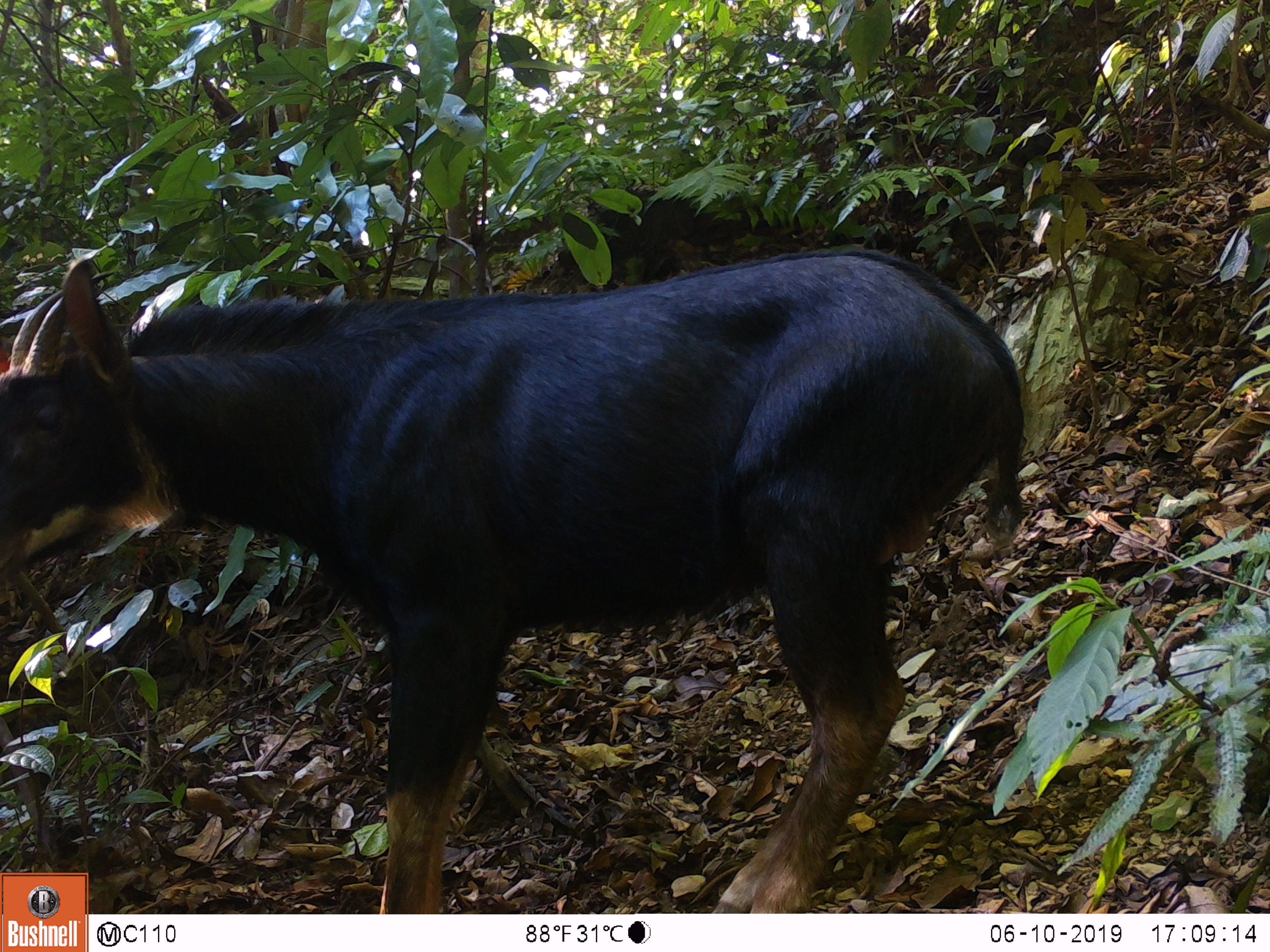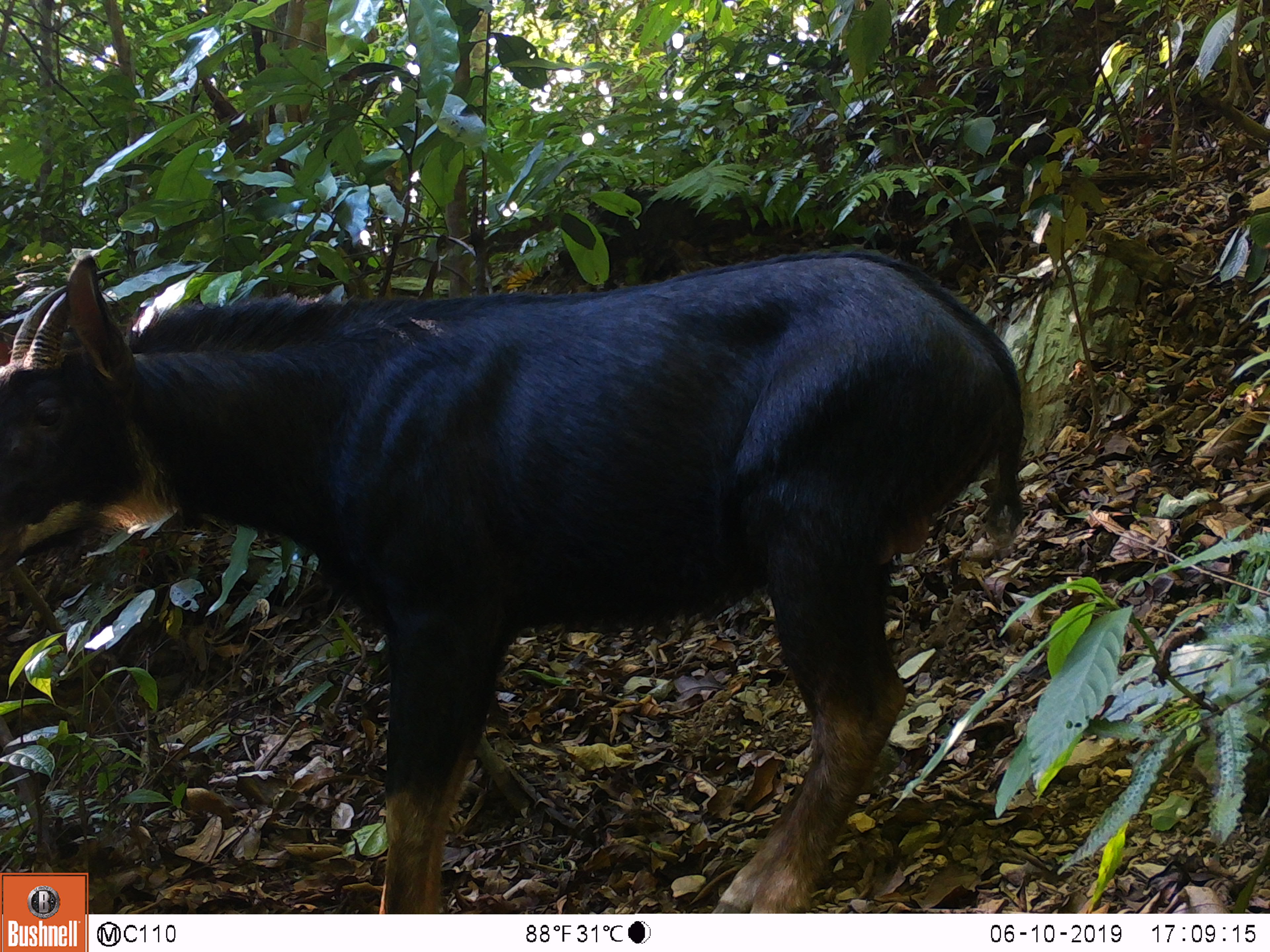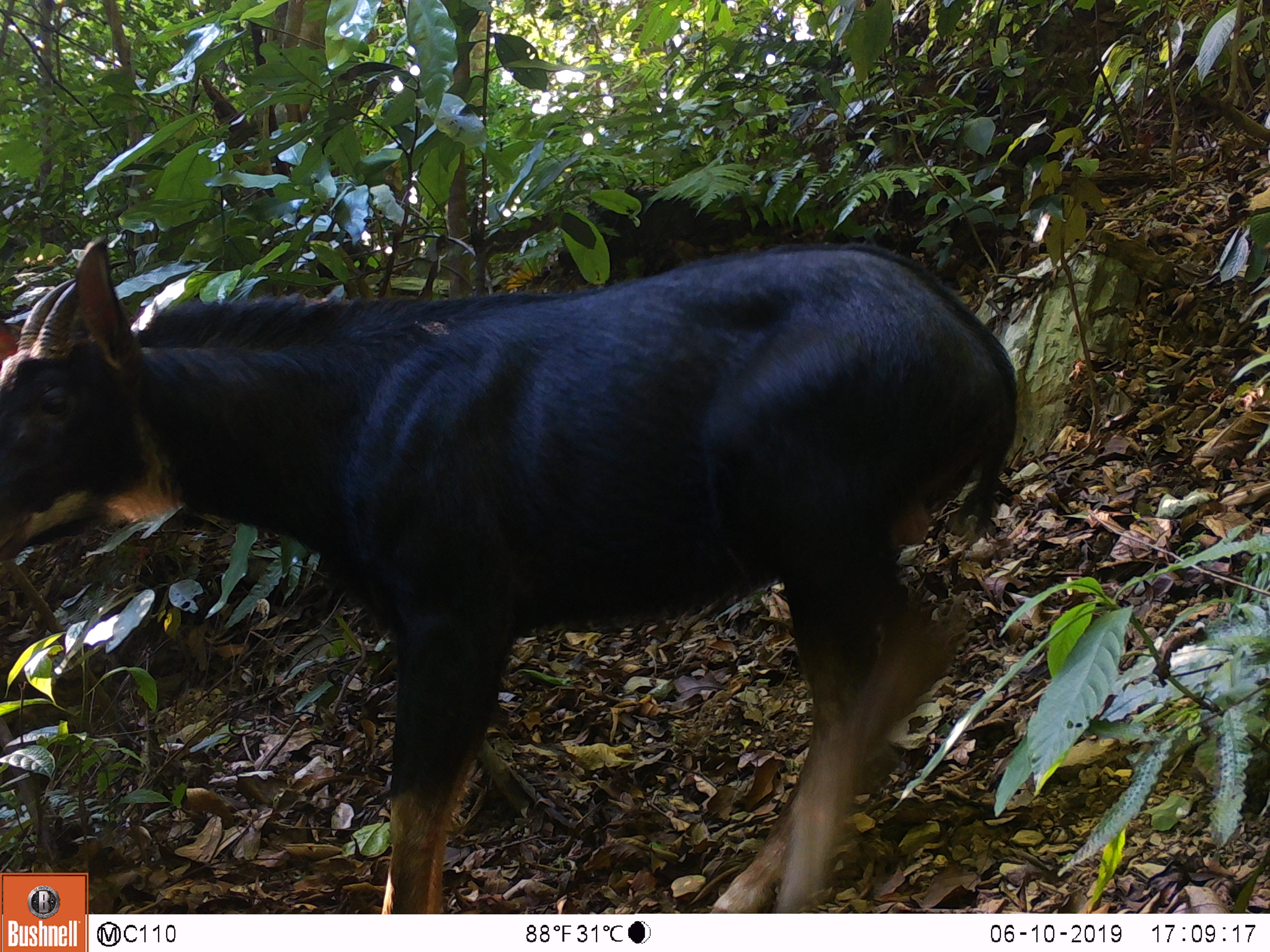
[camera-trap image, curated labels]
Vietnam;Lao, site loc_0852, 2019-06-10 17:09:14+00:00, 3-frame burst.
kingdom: Animalia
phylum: Chordata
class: Mammalia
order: Artiodactyla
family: Bovidae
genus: Capricornis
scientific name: Capricornis sumatraensis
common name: chinese serow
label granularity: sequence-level